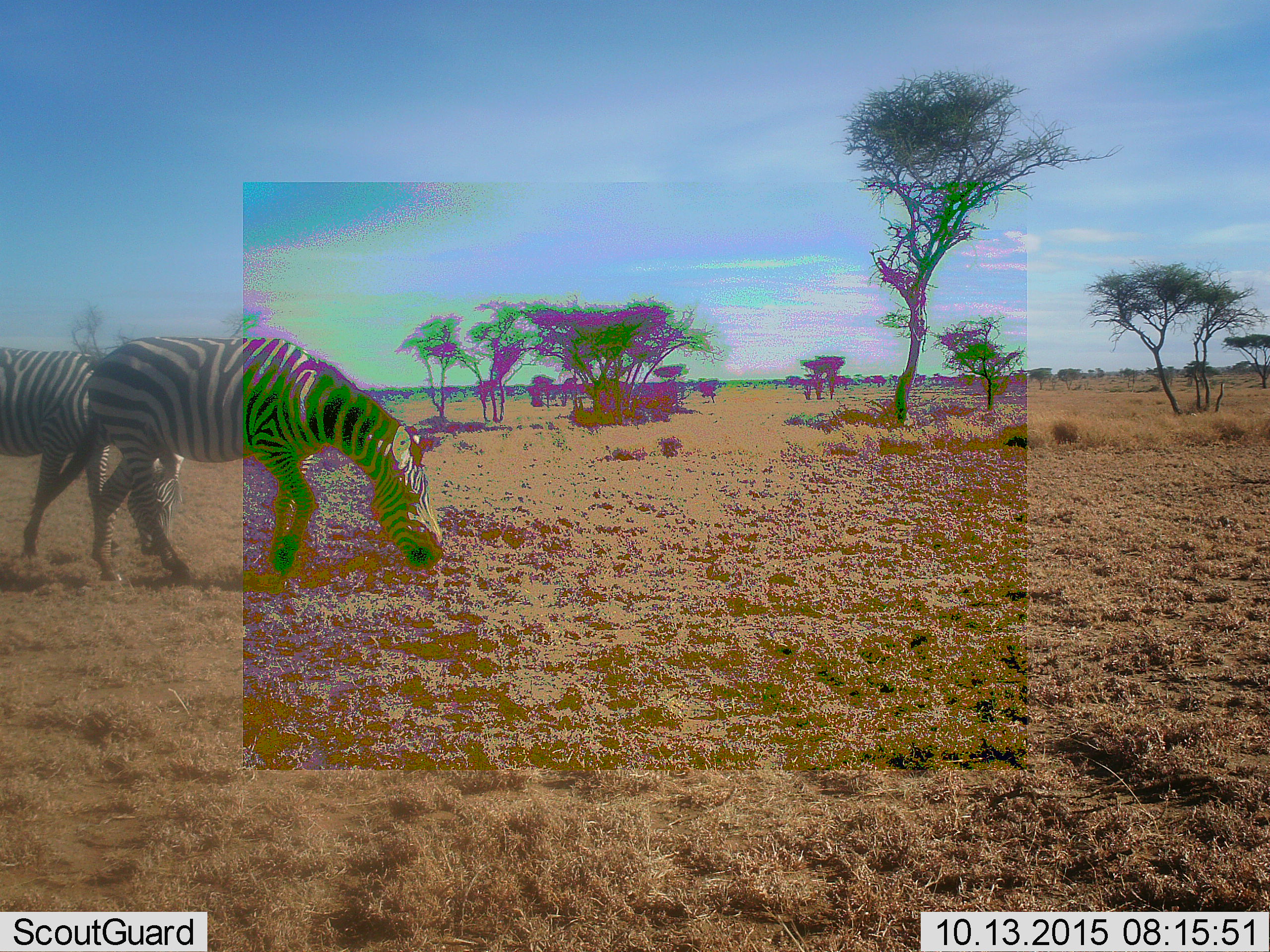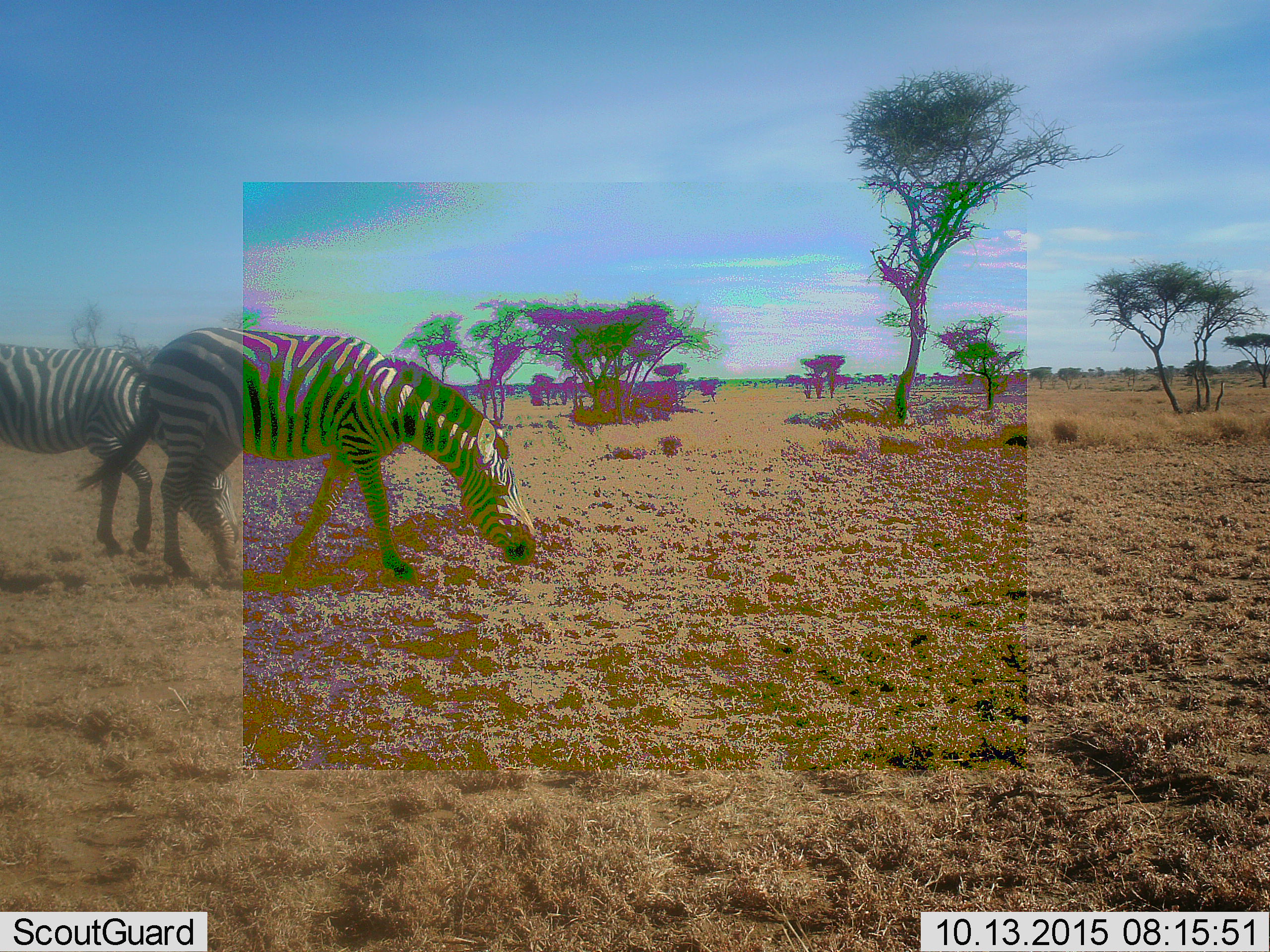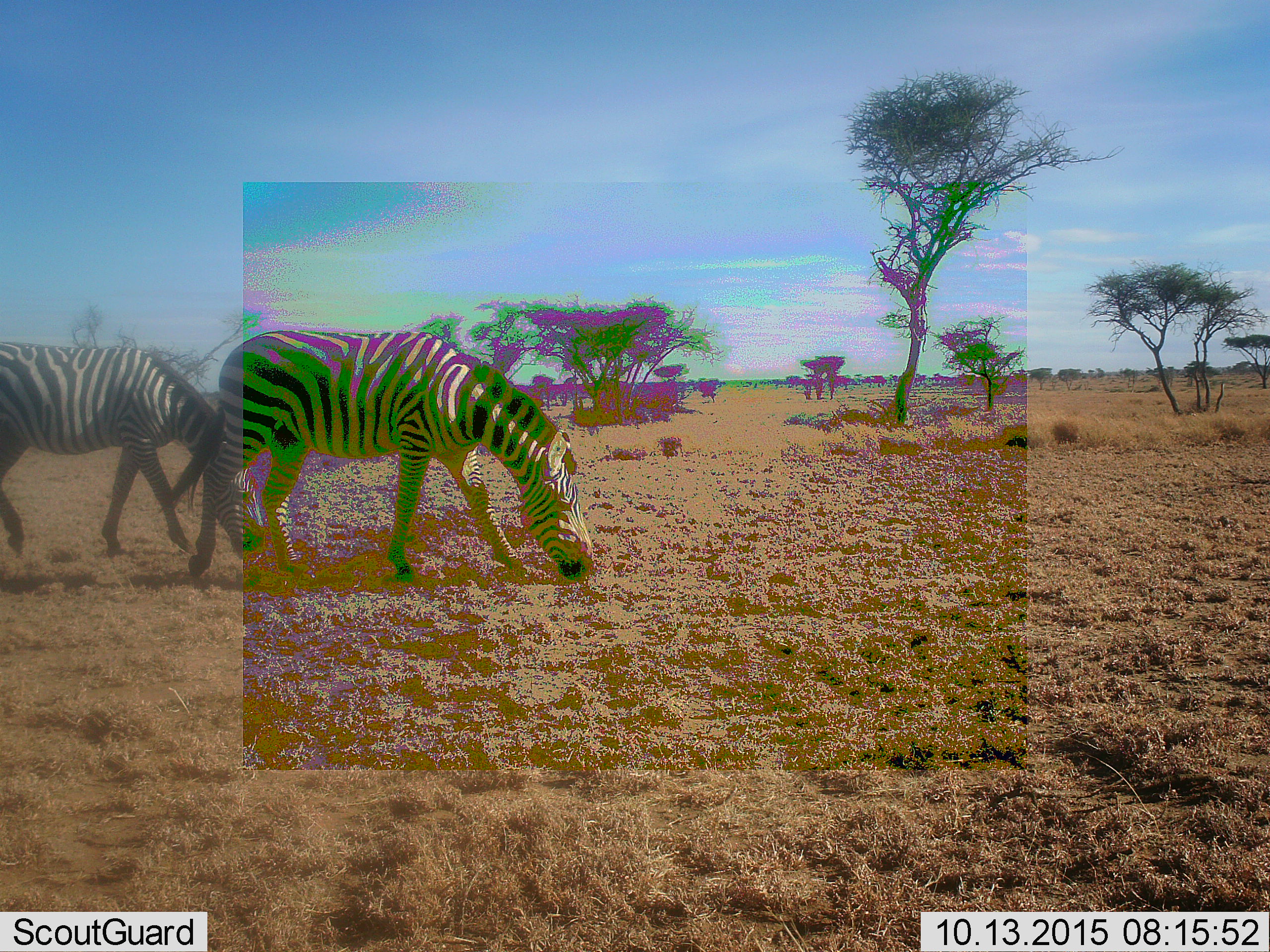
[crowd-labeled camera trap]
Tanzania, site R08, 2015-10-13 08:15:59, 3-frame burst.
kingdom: Animalia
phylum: Chordata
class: Mammalia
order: Perissodactyla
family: Equidae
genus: Equus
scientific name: Equus quagga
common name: plains zebra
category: zebra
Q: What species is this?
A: Zebra (plains zebra) (Equus quagga).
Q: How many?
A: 2.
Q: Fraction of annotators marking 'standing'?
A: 22%.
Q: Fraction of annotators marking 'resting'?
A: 0%.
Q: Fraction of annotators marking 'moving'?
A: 78%.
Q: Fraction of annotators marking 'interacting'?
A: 0%.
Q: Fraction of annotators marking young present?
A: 0%.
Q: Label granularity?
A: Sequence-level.